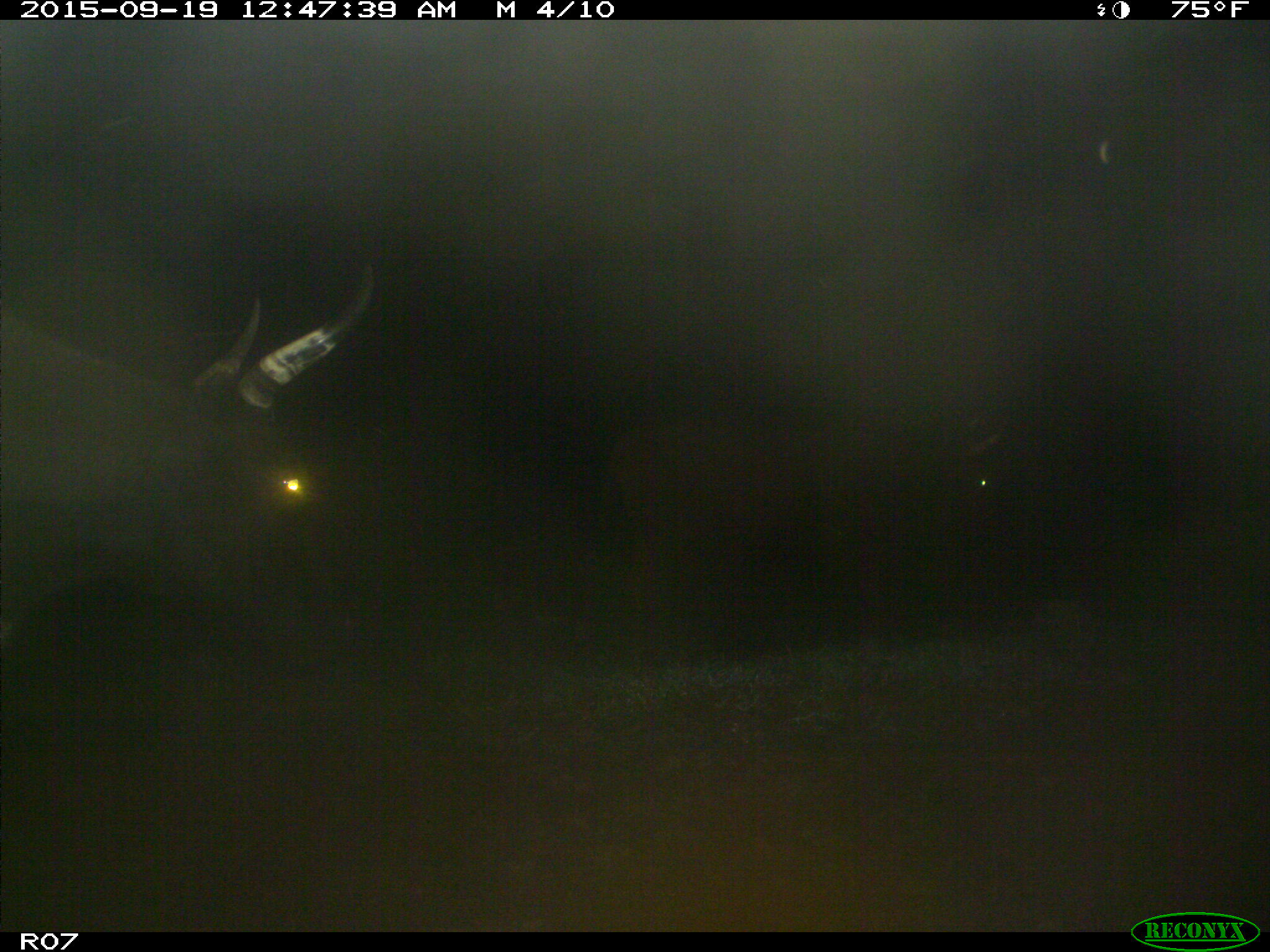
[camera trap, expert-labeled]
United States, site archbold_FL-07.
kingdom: Animalia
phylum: Chordata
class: Mammalia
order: Artiodactyla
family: Bovidae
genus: Bos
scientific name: Bos taurus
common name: domestic cow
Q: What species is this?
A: Bos taurus (domestic cow).